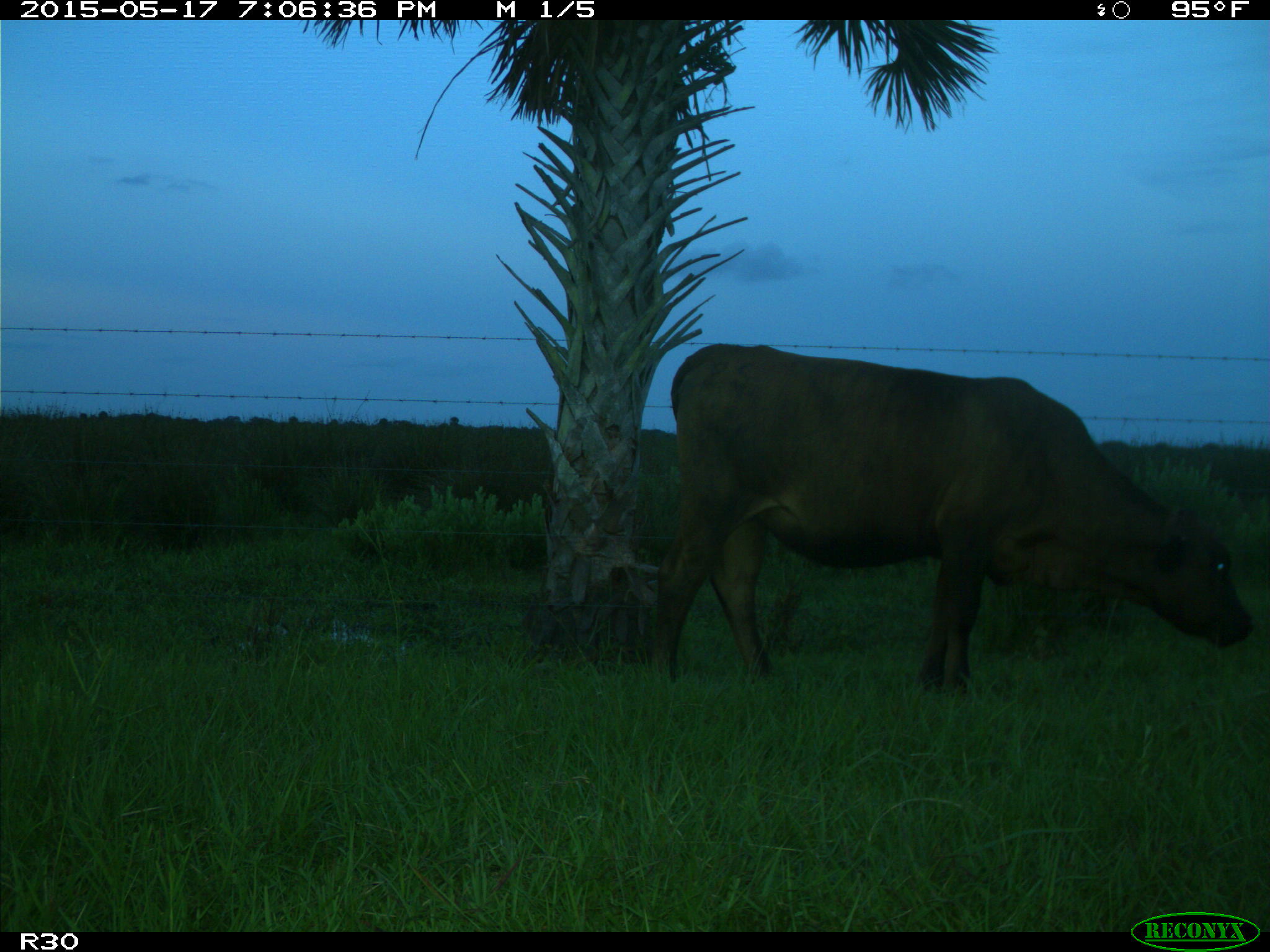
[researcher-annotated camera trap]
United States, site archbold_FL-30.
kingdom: Animalia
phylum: Chordata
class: Mammalia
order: Artiodactyla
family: Bovidae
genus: Bos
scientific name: Bos taurus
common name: domestic cow